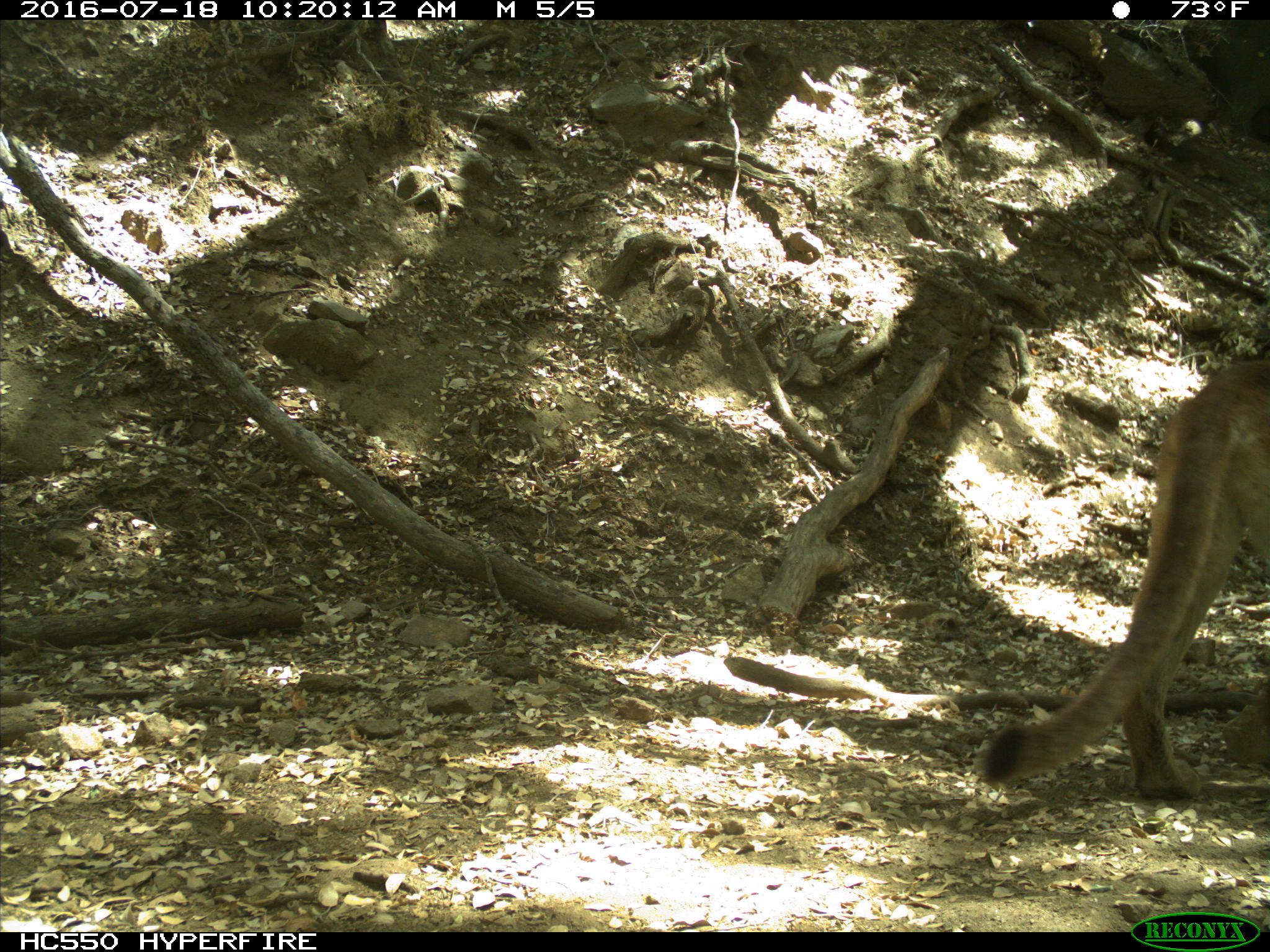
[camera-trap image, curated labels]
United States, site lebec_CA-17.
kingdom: Animalia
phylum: Chordata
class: Mammalia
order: Carnivora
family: Felidae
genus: Puma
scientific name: Puma concolor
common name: mountain lion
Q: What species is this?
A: Puma concolor (mountain lion).